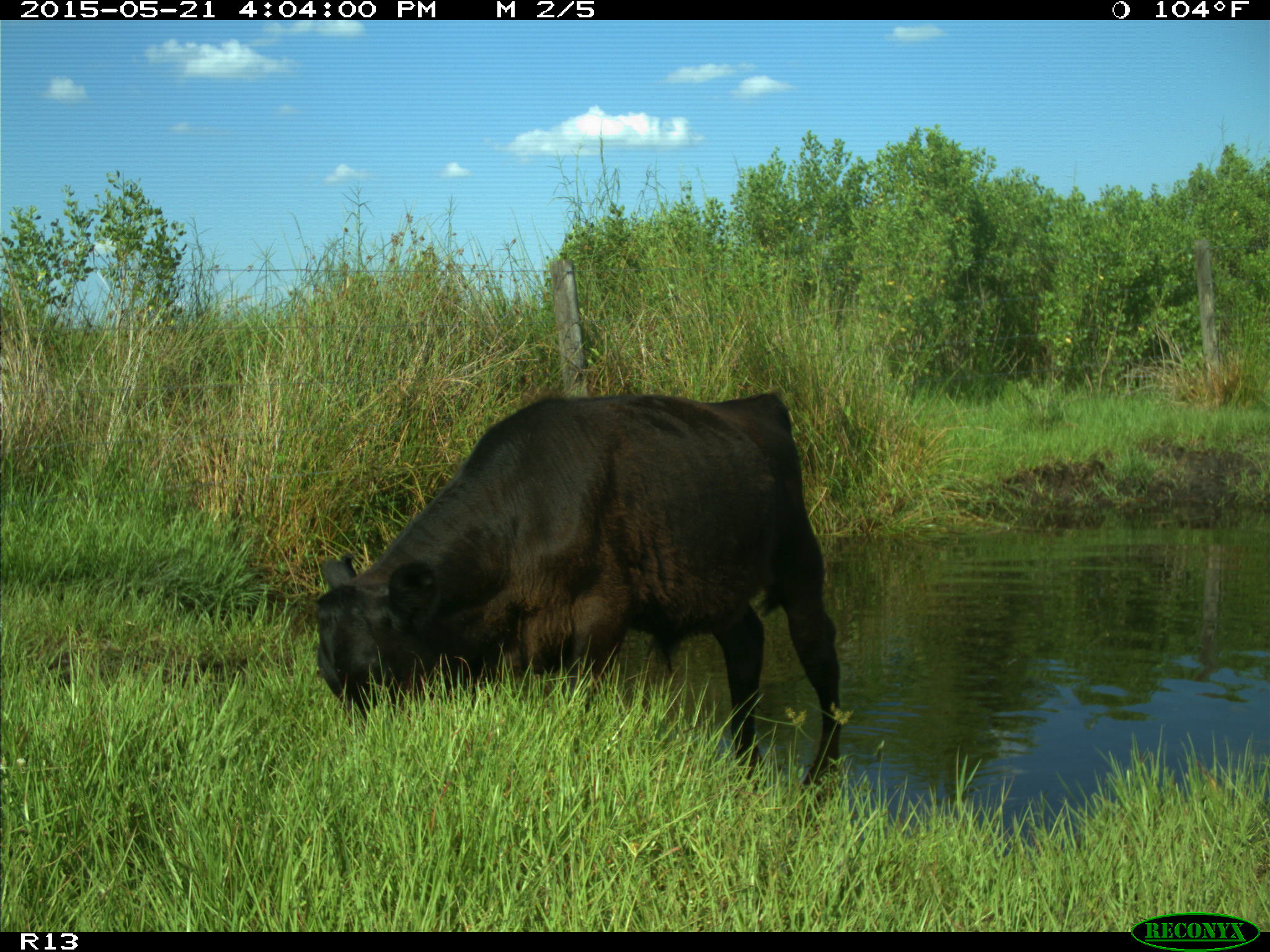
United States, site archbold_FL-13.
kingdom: Animalia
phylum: Chordata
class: Mammalia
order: Artiodactyla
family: Bovidae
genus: Bos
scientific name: Bos taurus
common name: domestic cow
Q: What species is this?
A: Bos taurus (domestic cow).